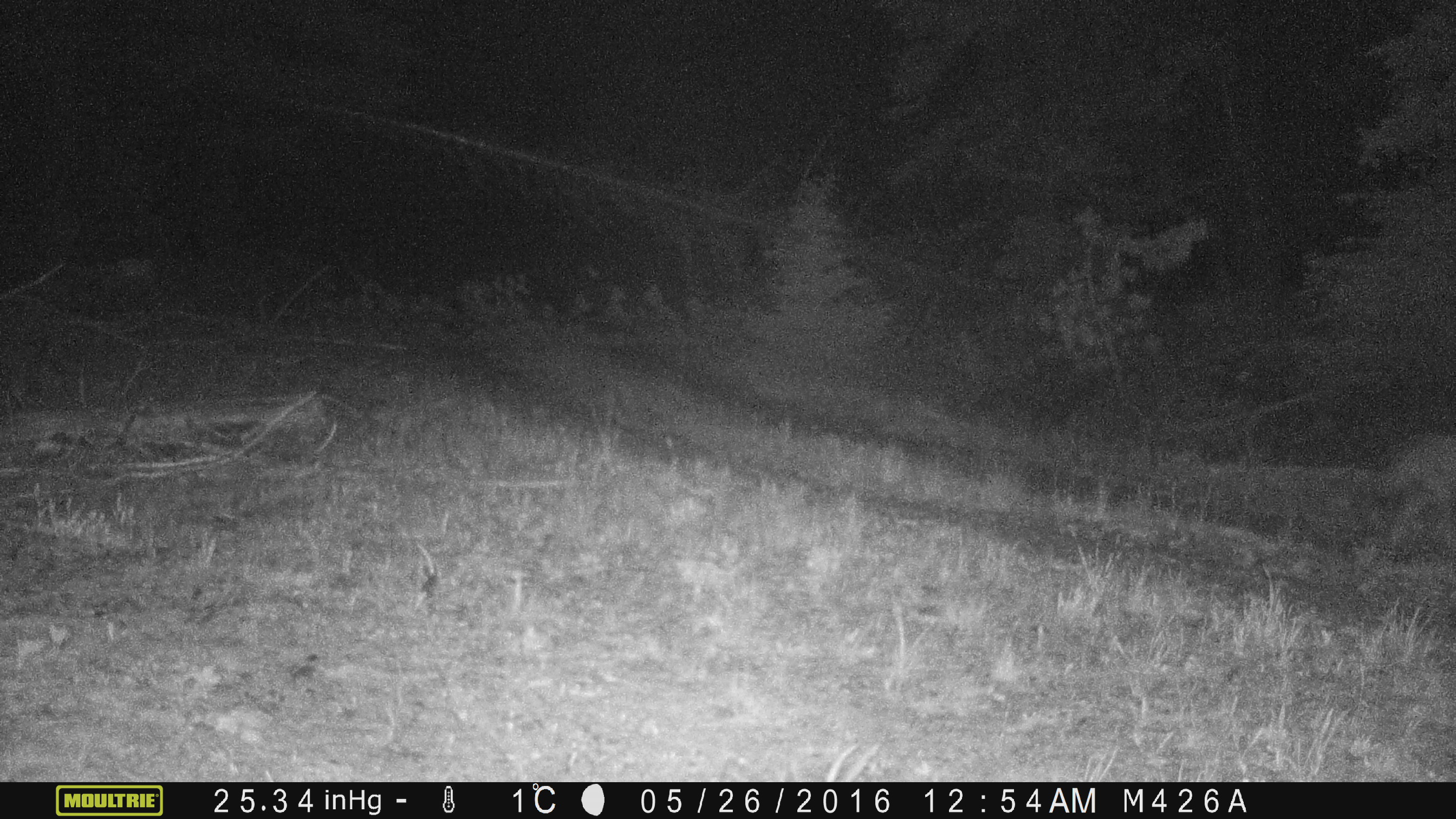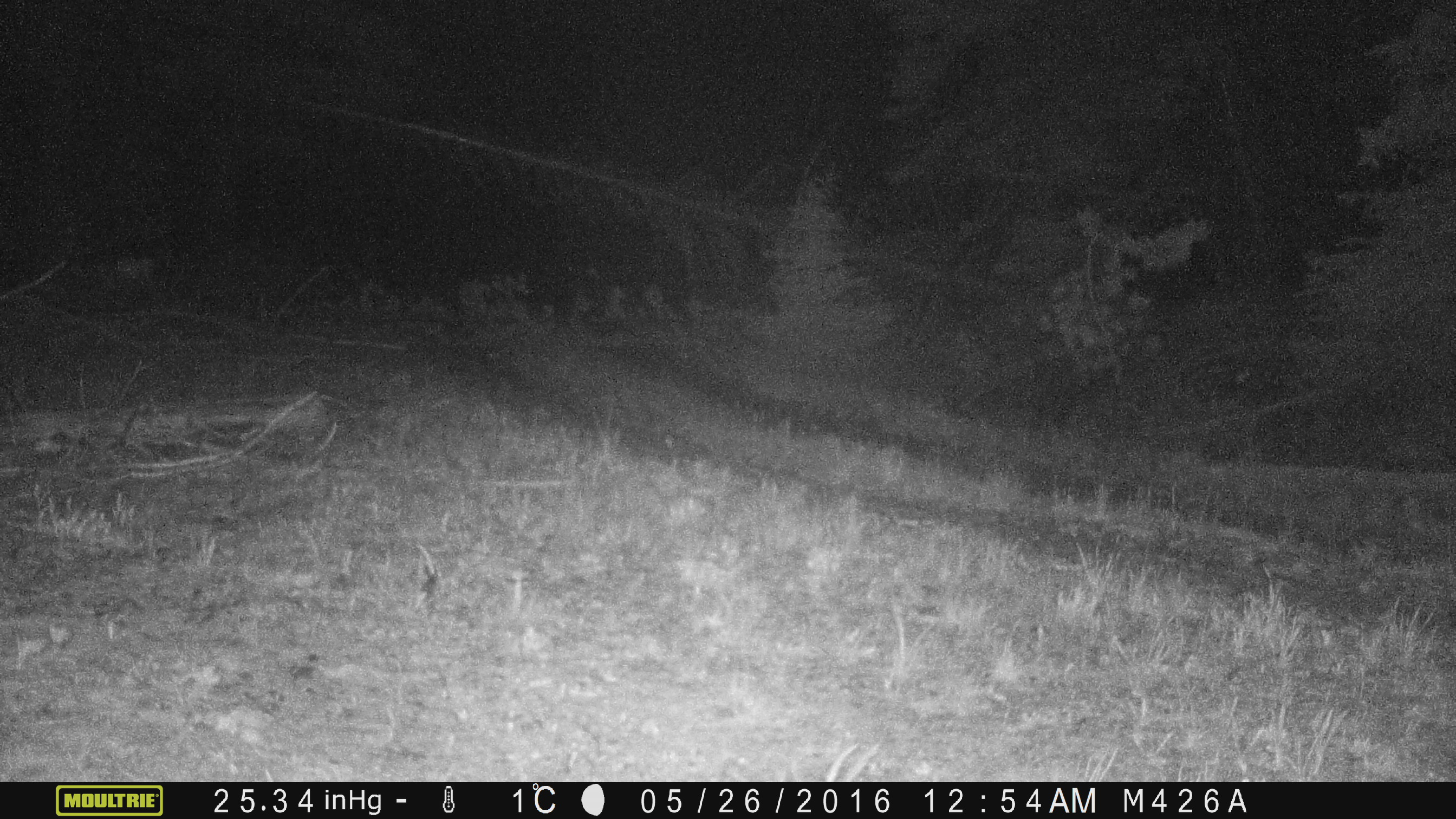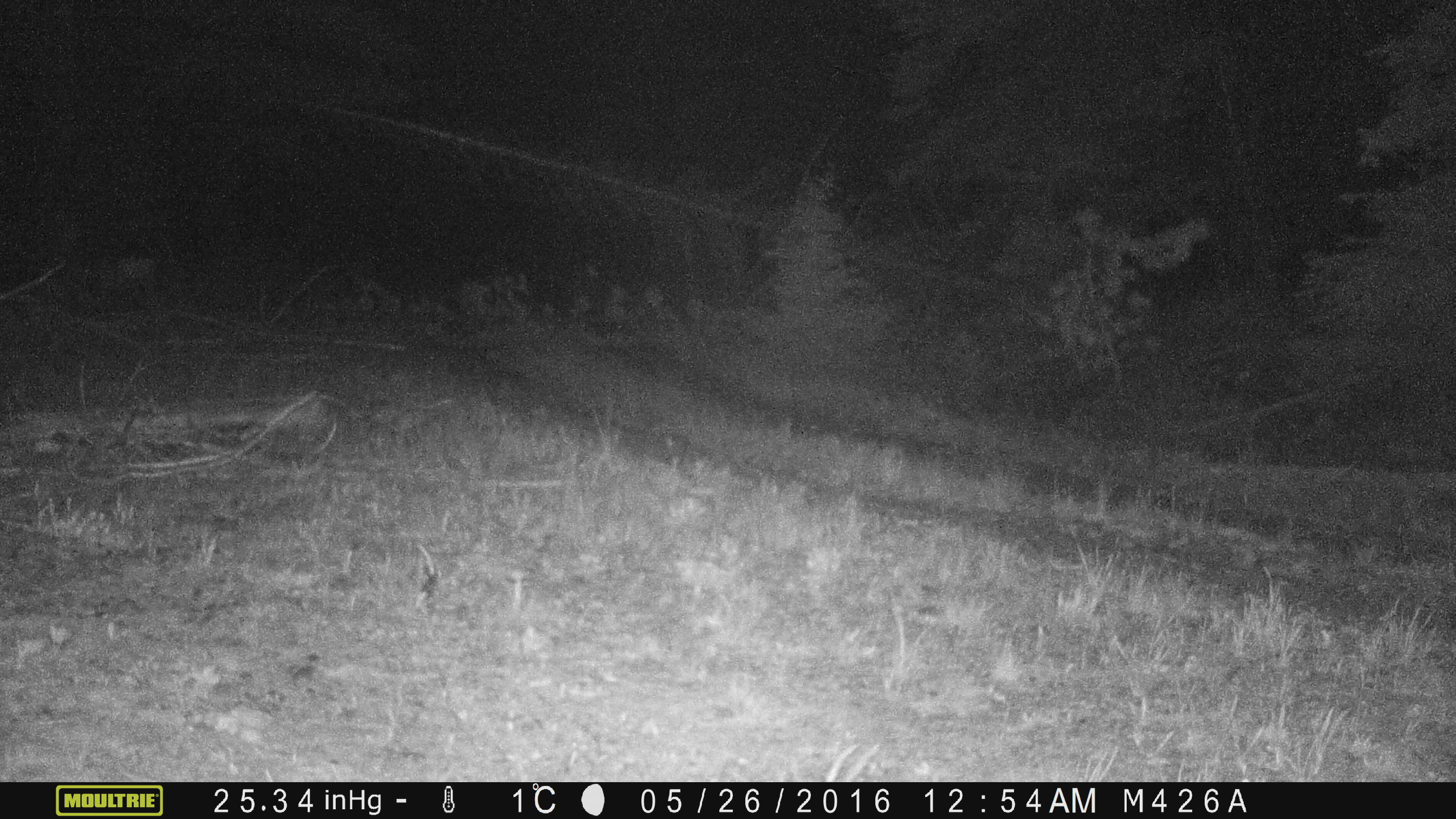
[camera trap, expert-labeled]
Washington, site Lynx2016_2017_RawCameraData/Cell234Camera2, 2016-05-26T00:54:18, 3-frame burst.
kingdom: Animalia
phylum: Chordata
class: Mammalia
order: Carnivora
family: Canidae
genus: Canis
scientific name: Canis latrans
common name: coyote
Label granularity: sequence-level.